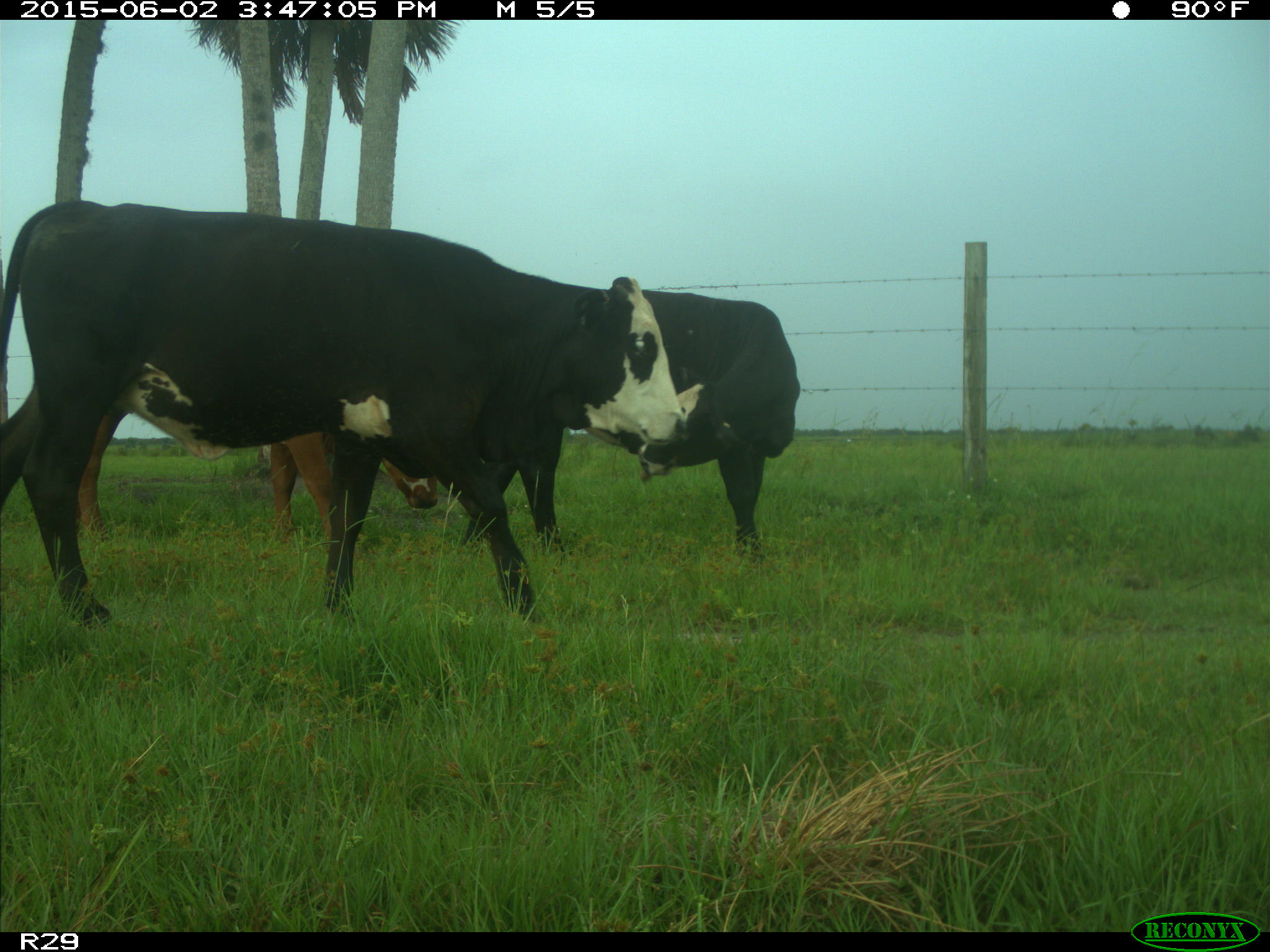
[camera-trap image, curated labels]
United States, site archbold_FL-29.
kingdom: Animalia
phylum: Chordata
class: Mammalia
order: Artiodactyla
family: Bovidae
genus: Bos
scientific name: Bos taurus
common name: domestic cow